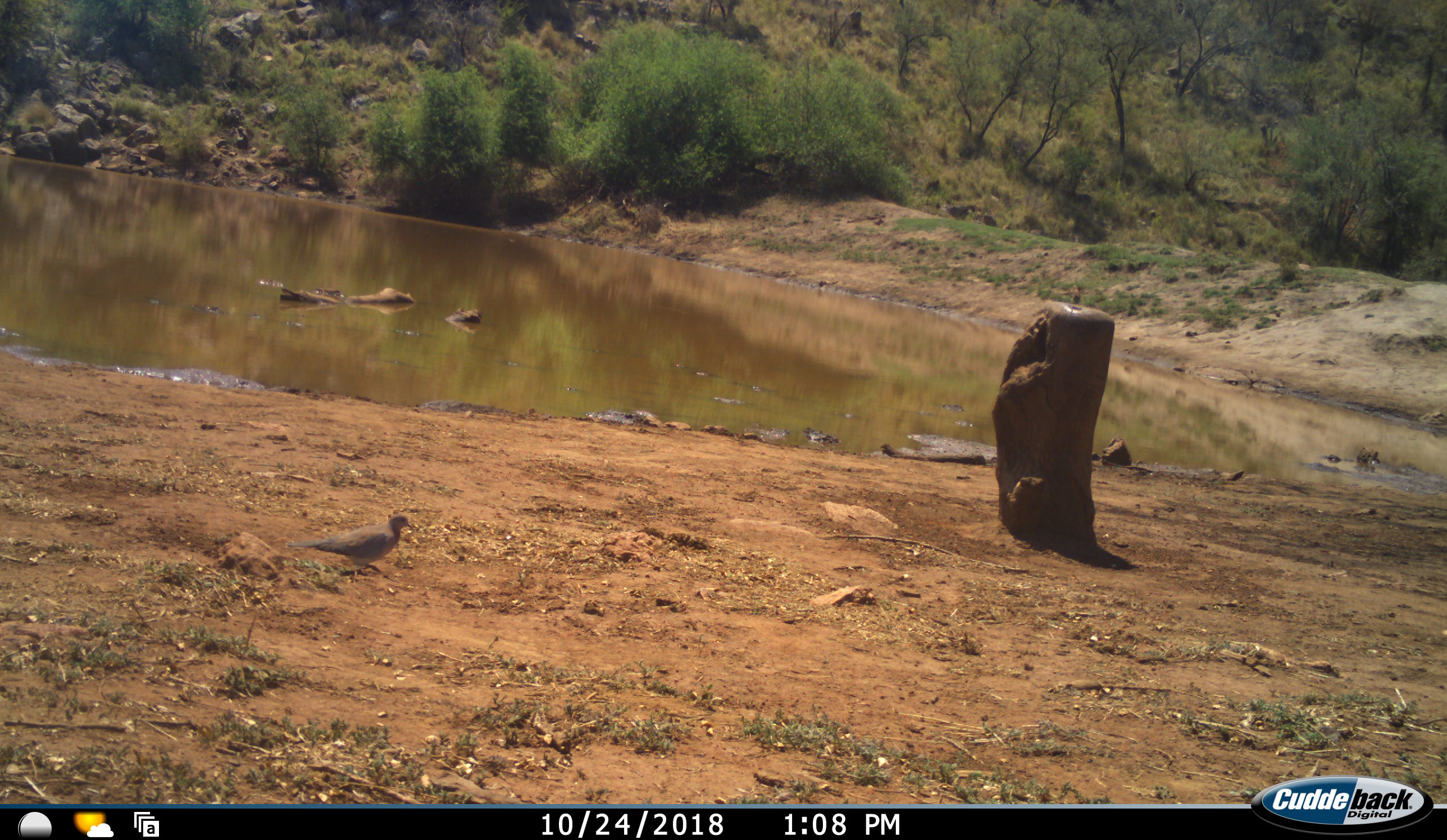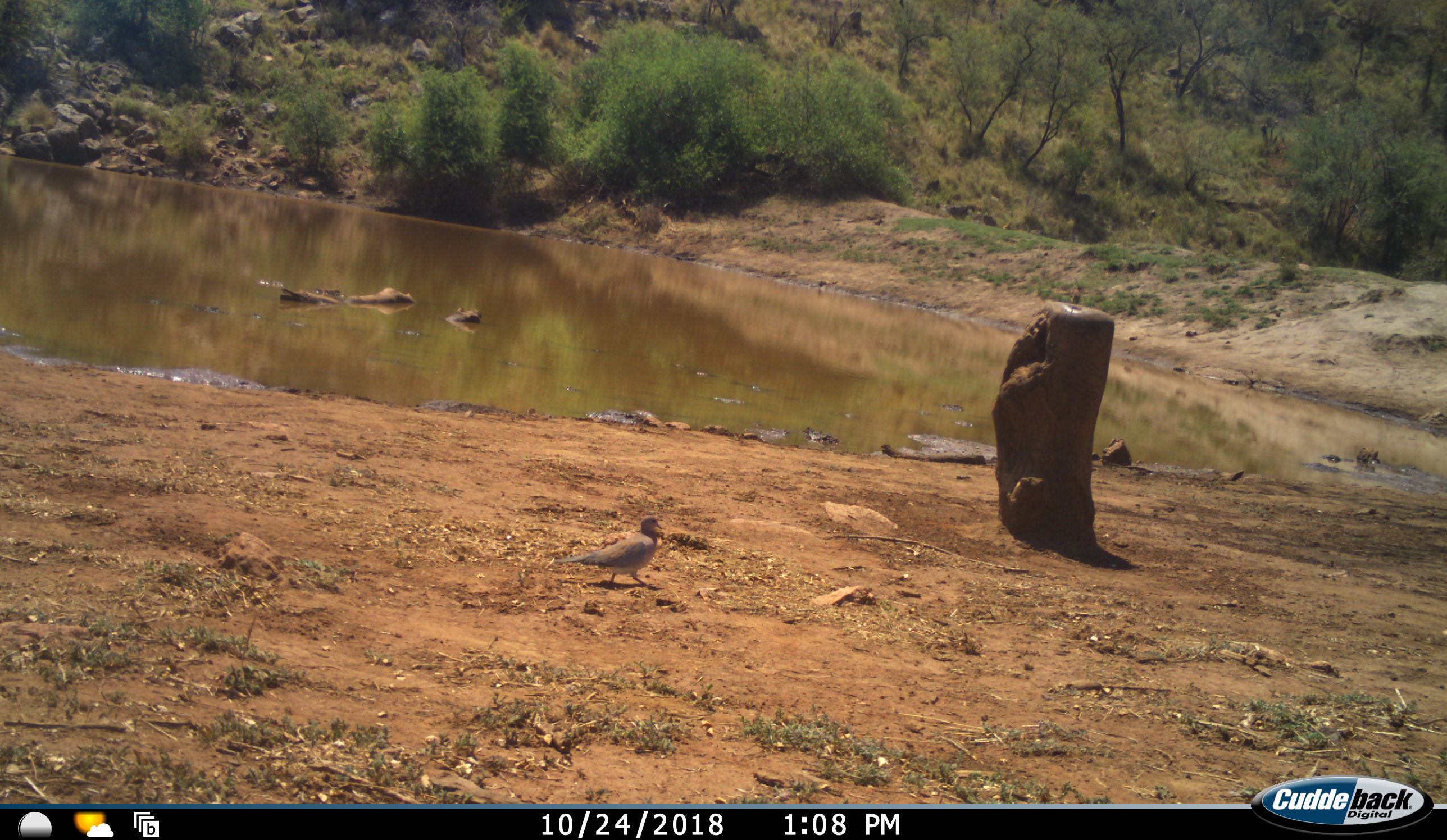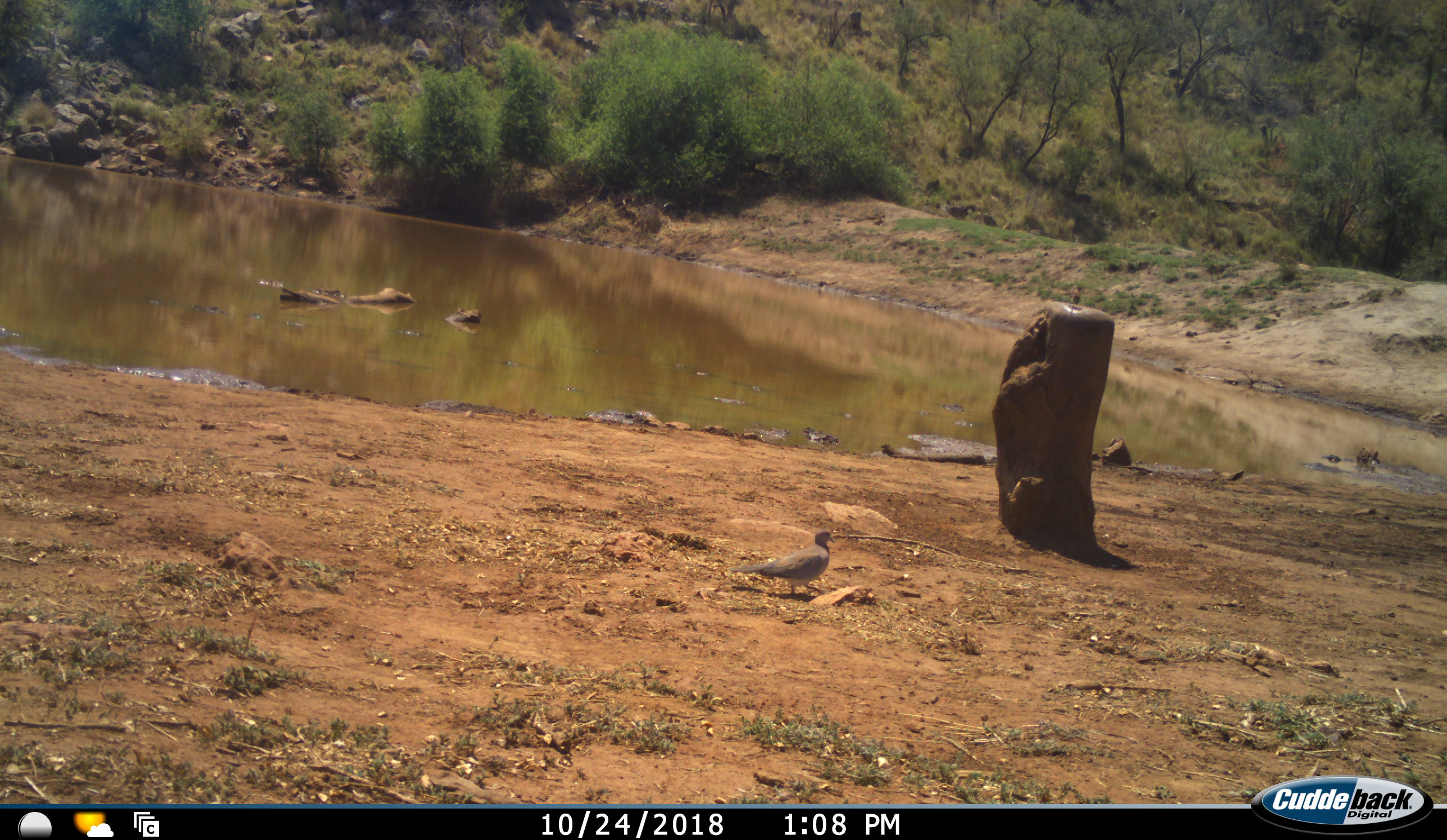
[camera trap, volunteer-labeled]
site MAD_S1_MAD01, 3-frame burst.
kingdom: Animalia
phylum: Chordata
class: Aves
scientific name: Aves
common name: bird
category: birdother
Birdother (bird) (Aves), count 1. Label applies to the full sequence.